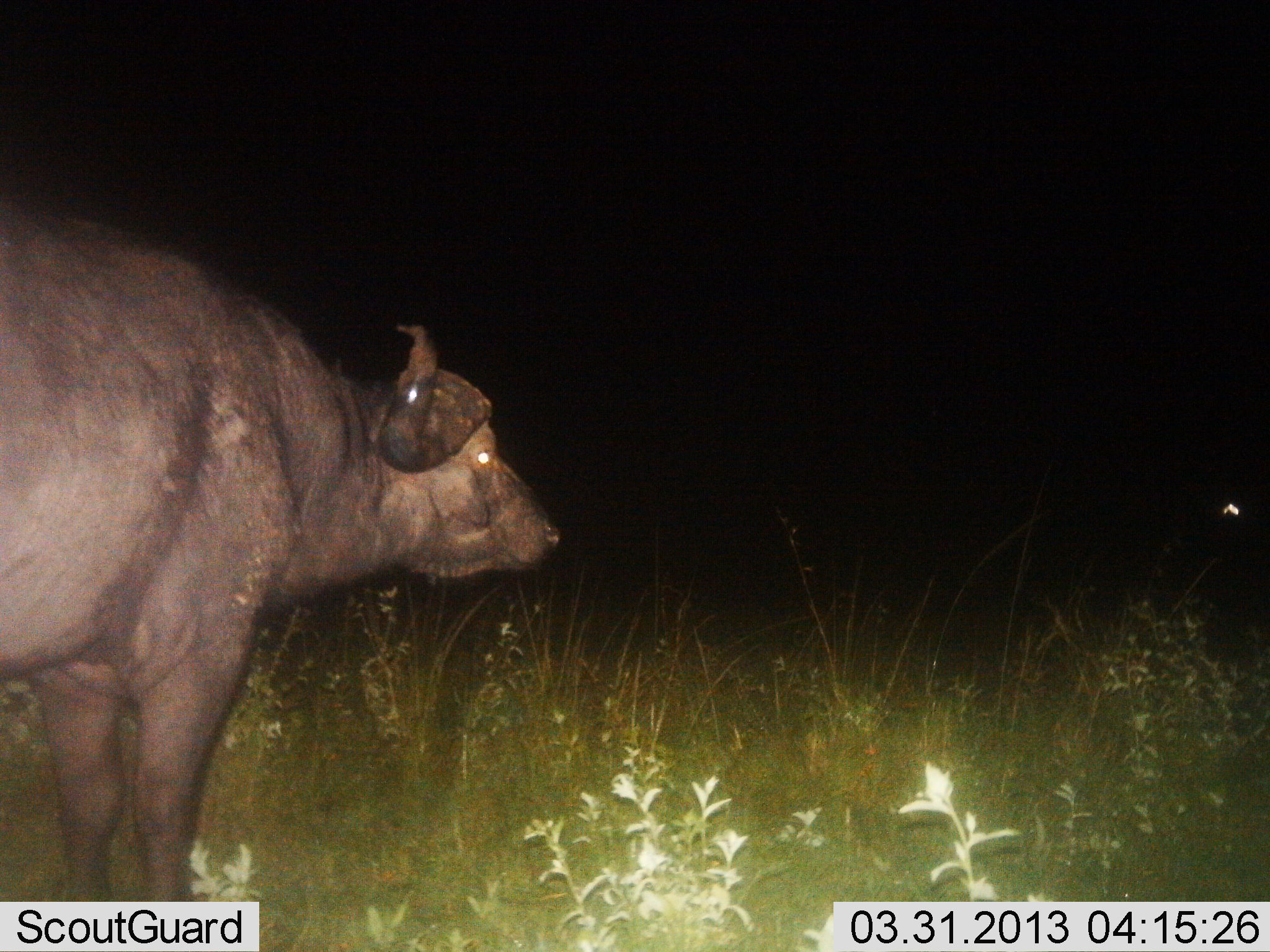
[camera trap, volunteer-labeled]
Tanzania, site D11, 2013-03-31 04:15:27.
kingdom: Animalia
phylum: Chordata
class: Mammalia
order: Artiodactyla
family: Bovidae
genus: Syncerus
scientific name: Syncerus caffer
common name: cape buffalo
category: buffalo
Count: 1.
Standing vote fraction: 98%.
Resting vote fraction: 0%.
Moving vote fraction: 4%.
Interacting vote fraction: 0%.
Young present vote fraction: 0%.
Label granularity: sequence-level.